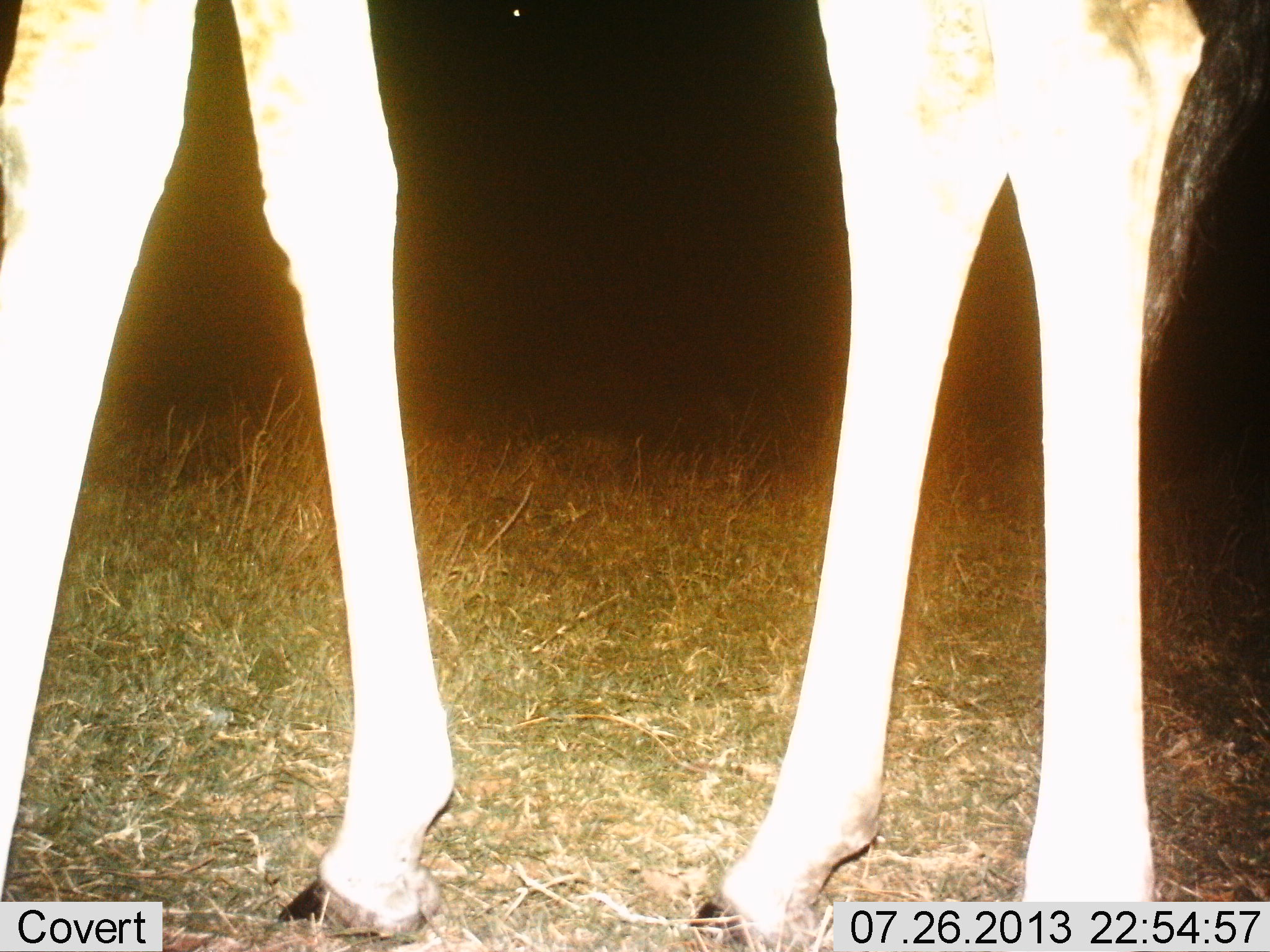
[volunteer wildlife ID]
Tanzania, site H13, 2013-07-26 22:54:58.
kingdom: Animalia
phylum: Chordata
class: Mammalia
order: Artiodactyla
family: Giraffidae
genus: Giraffa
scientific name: Giraffa camelopardalis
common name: giraffe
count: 1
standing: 80%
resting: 0%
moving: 20%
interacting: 0%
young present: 0%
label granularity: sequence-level